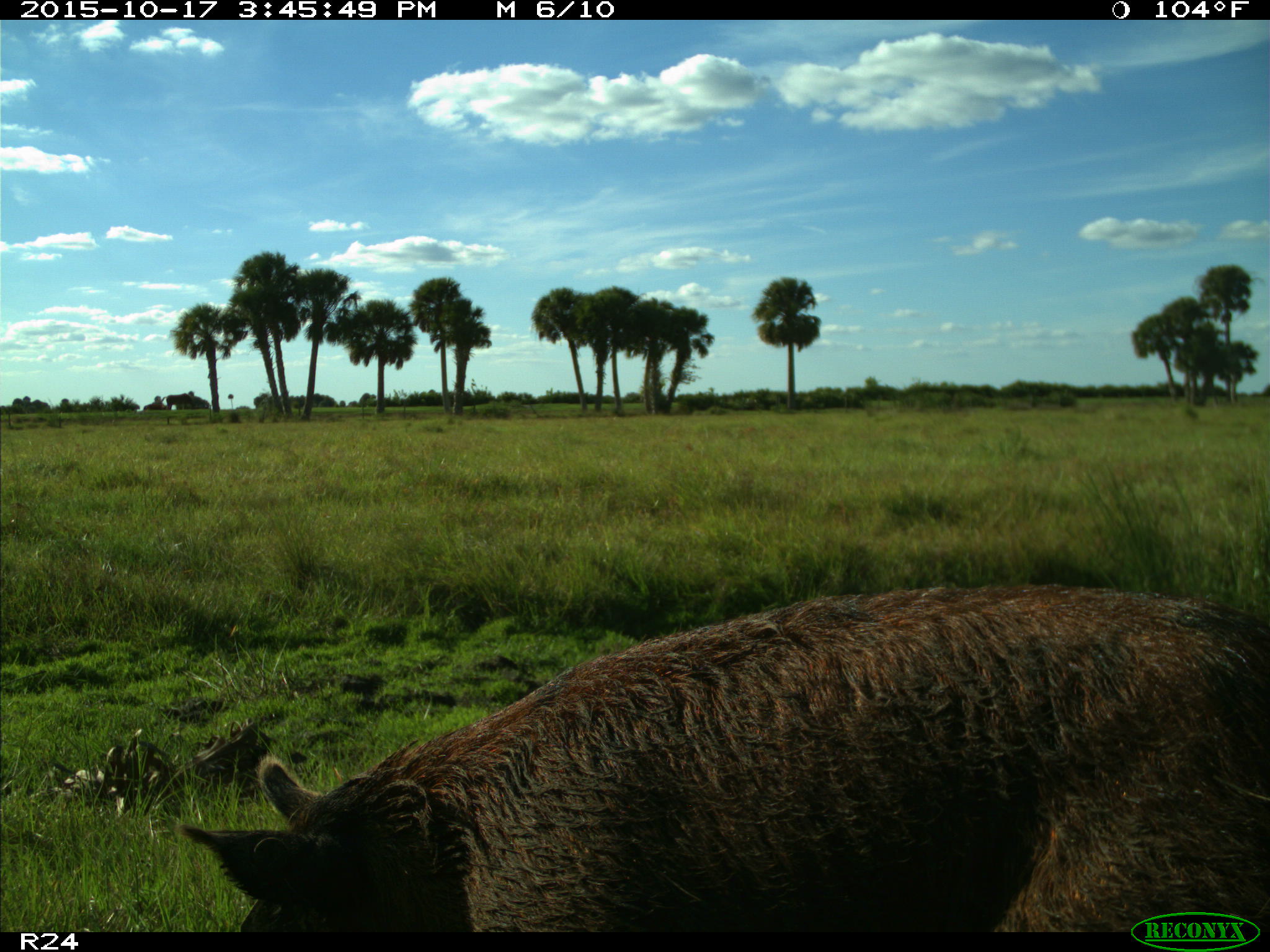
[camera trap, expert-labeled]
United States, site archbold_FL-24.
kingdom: Animalia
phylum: Chordata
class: Mammalia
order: Artiodactyla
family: Suidae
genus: Sus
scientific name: Sus scrofa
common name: wild boar